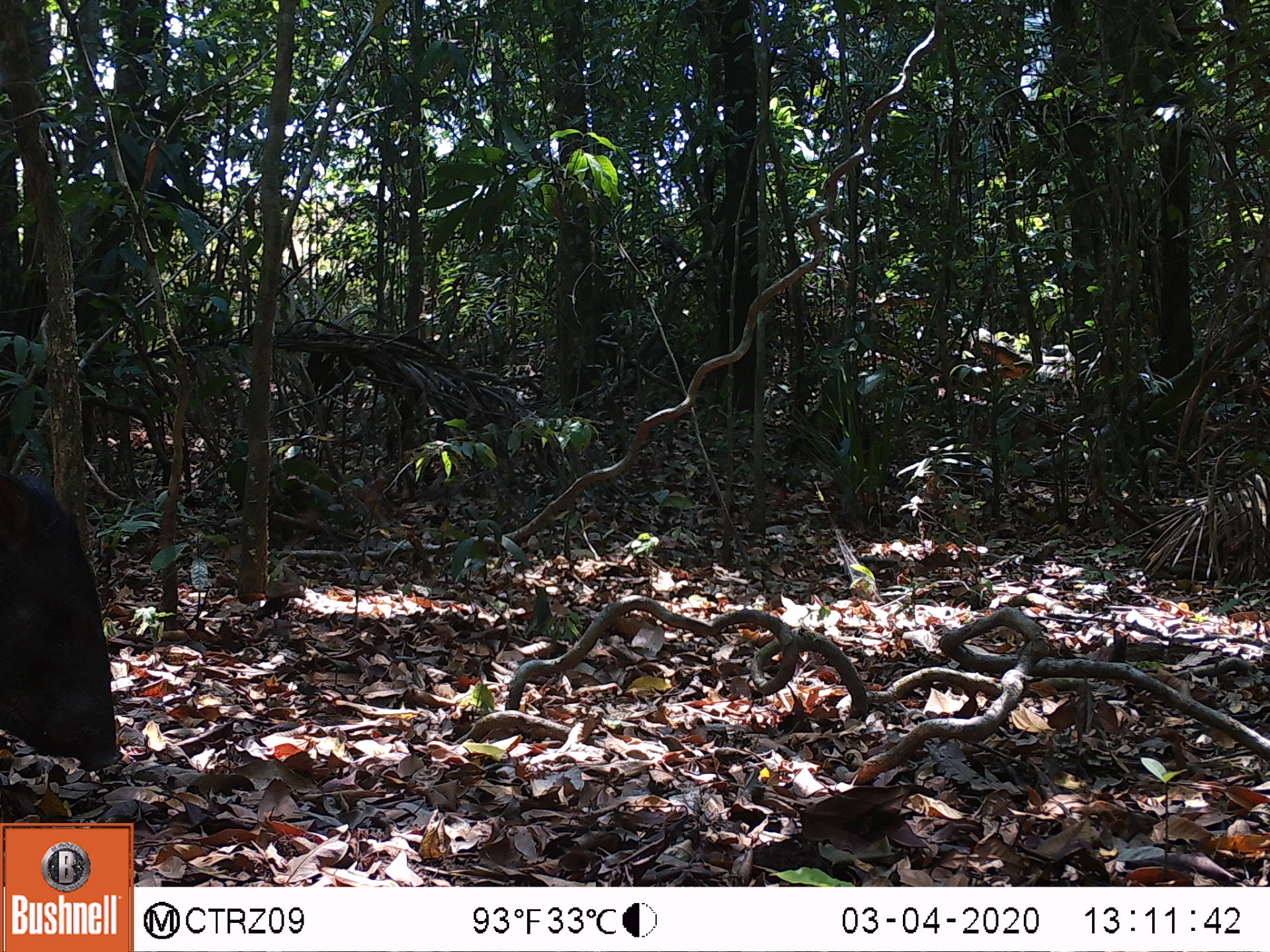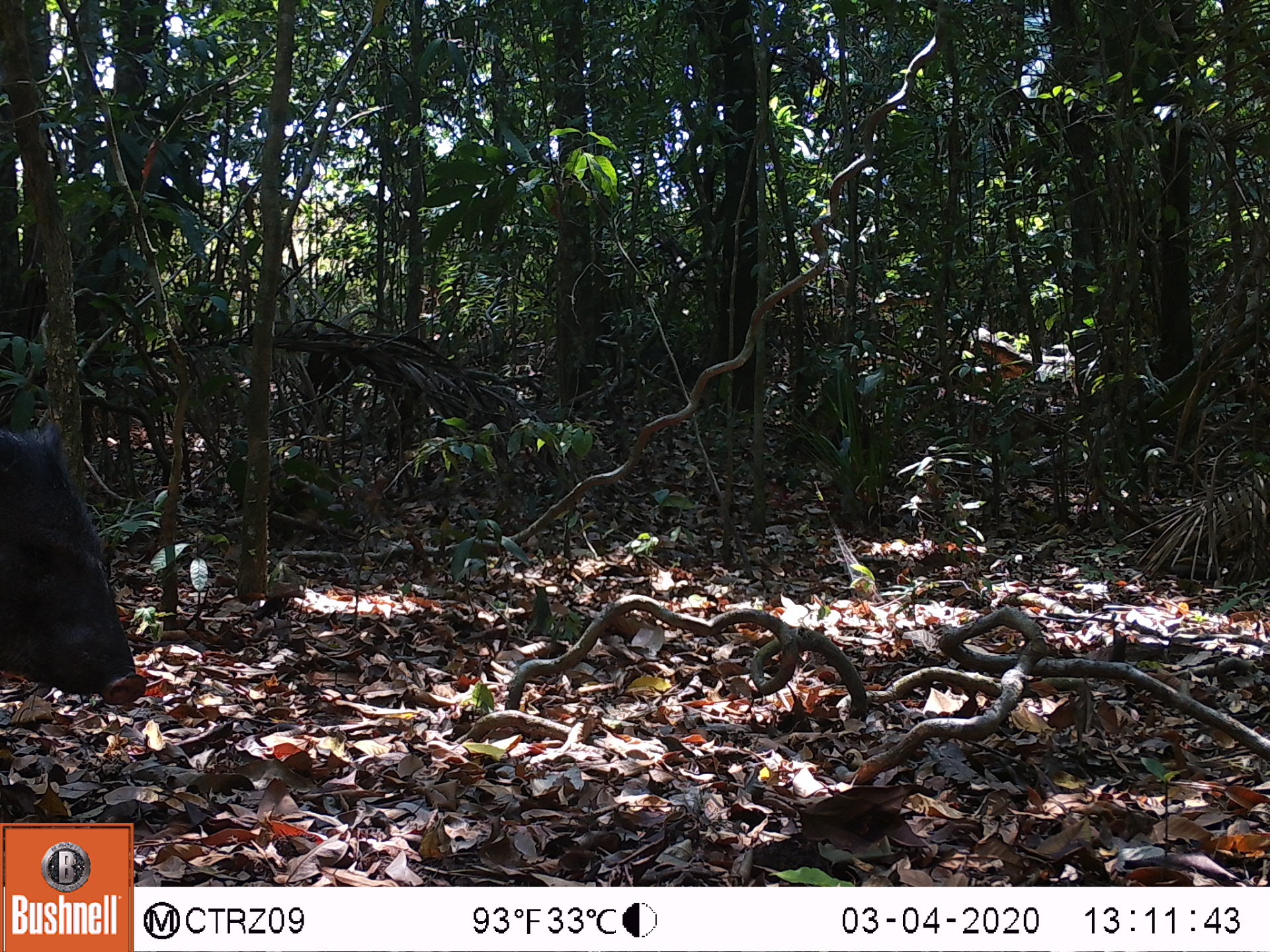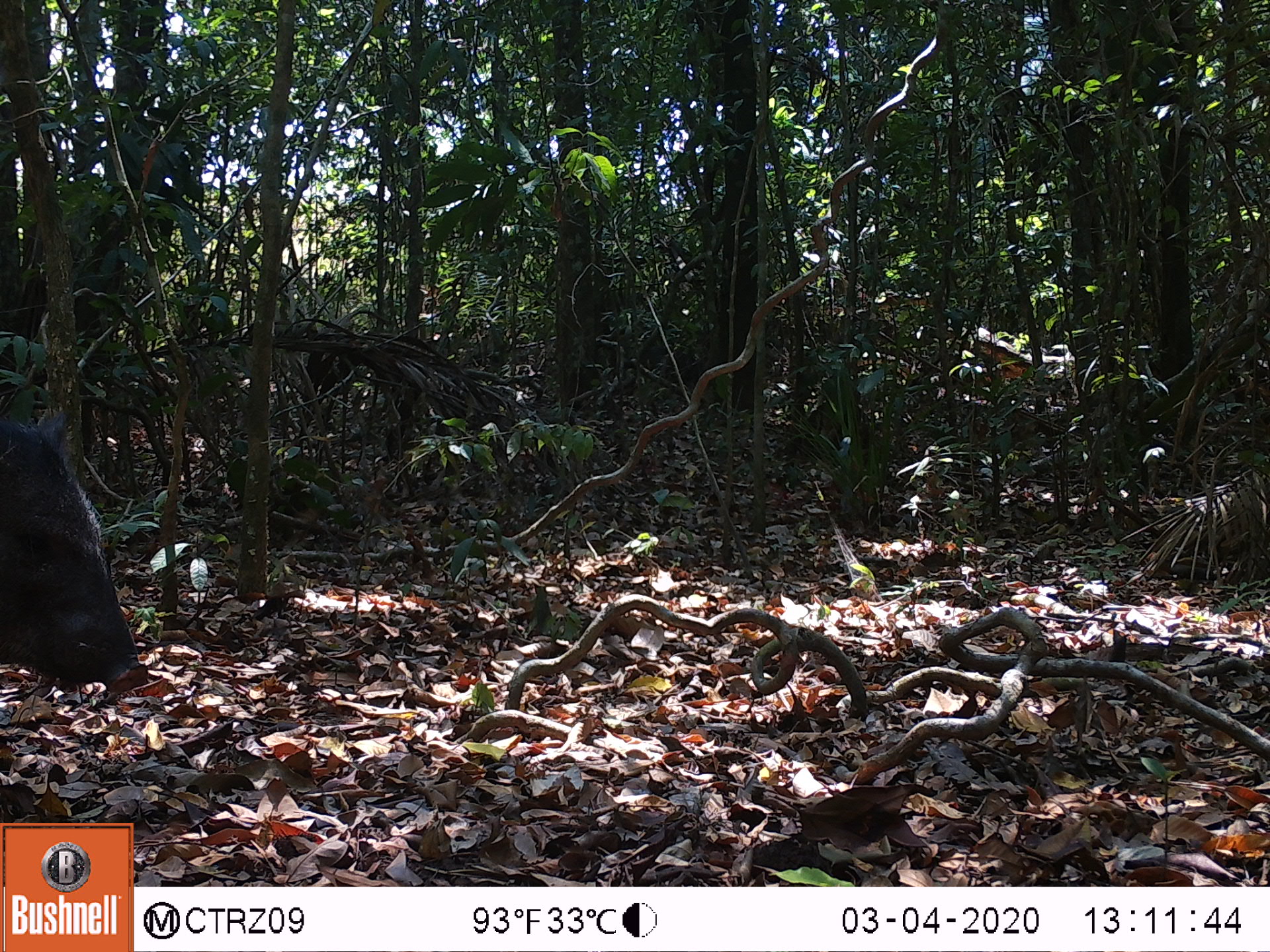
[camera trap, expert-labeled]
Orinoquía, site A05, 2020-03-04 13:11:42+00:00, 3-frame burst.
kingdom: Animalia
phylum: Chordata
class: Mammalia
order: Artiodactyla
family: Tayassuidae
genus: Pecari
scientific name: Pecari tajacu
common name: collared peccary